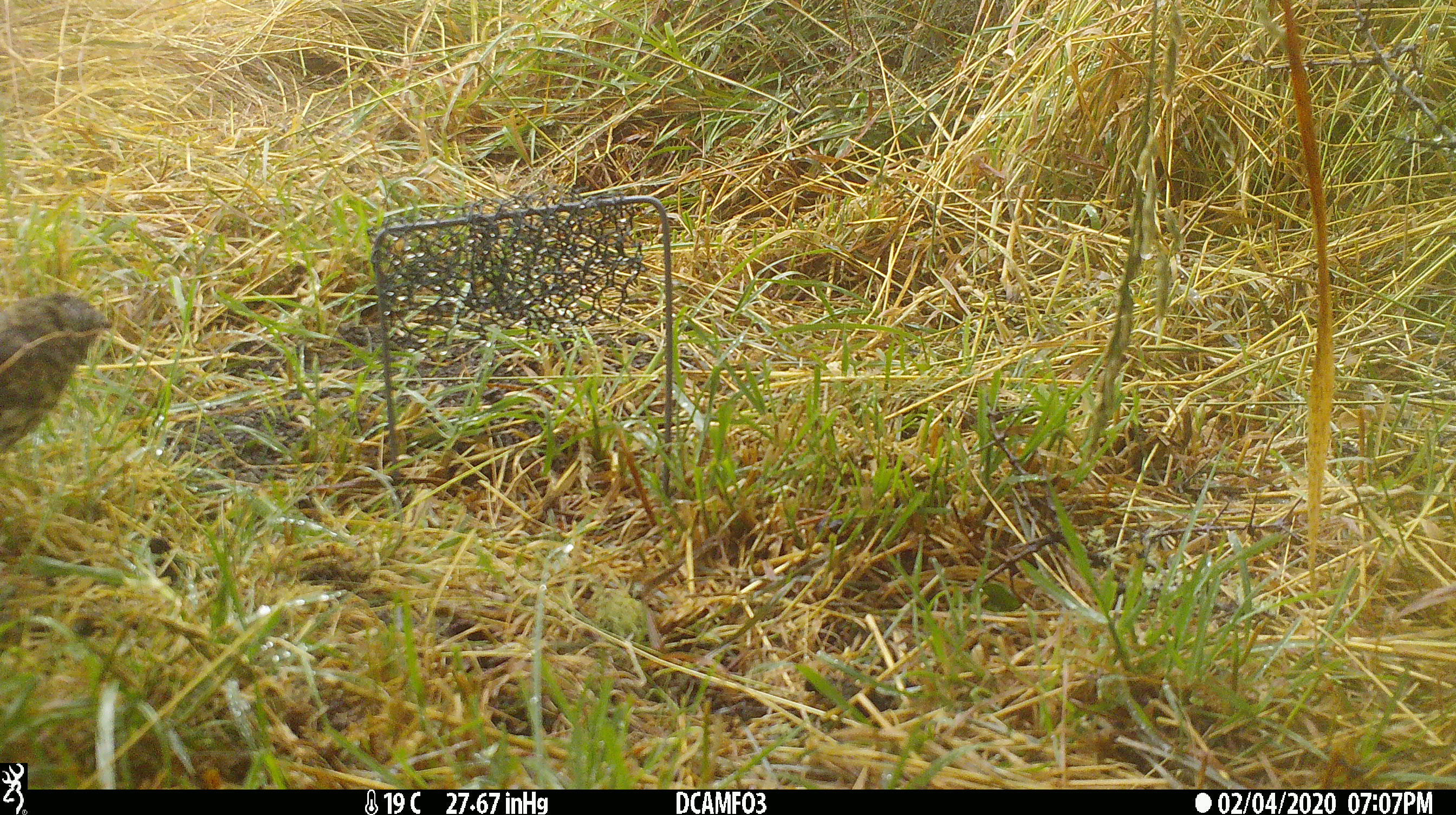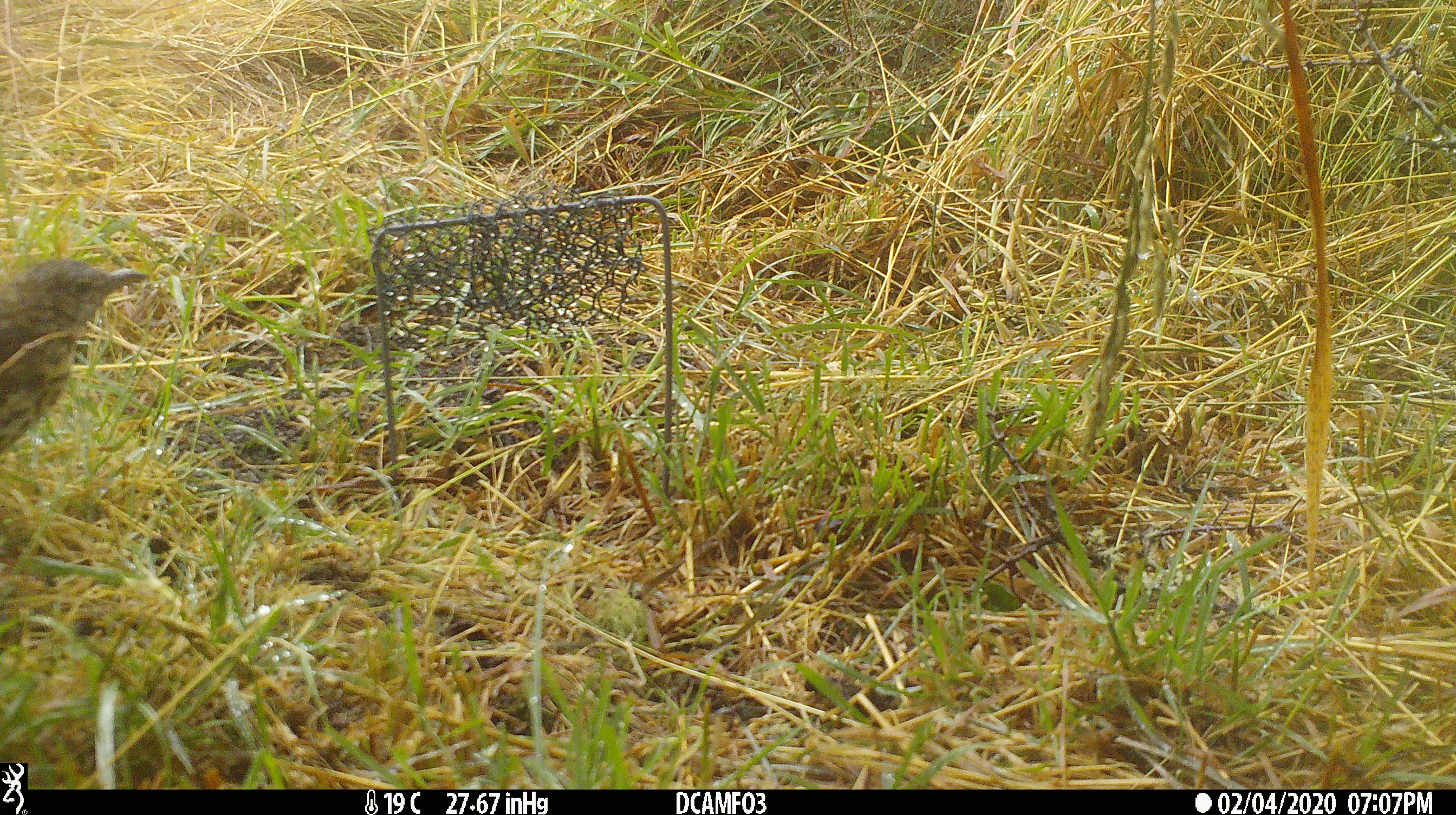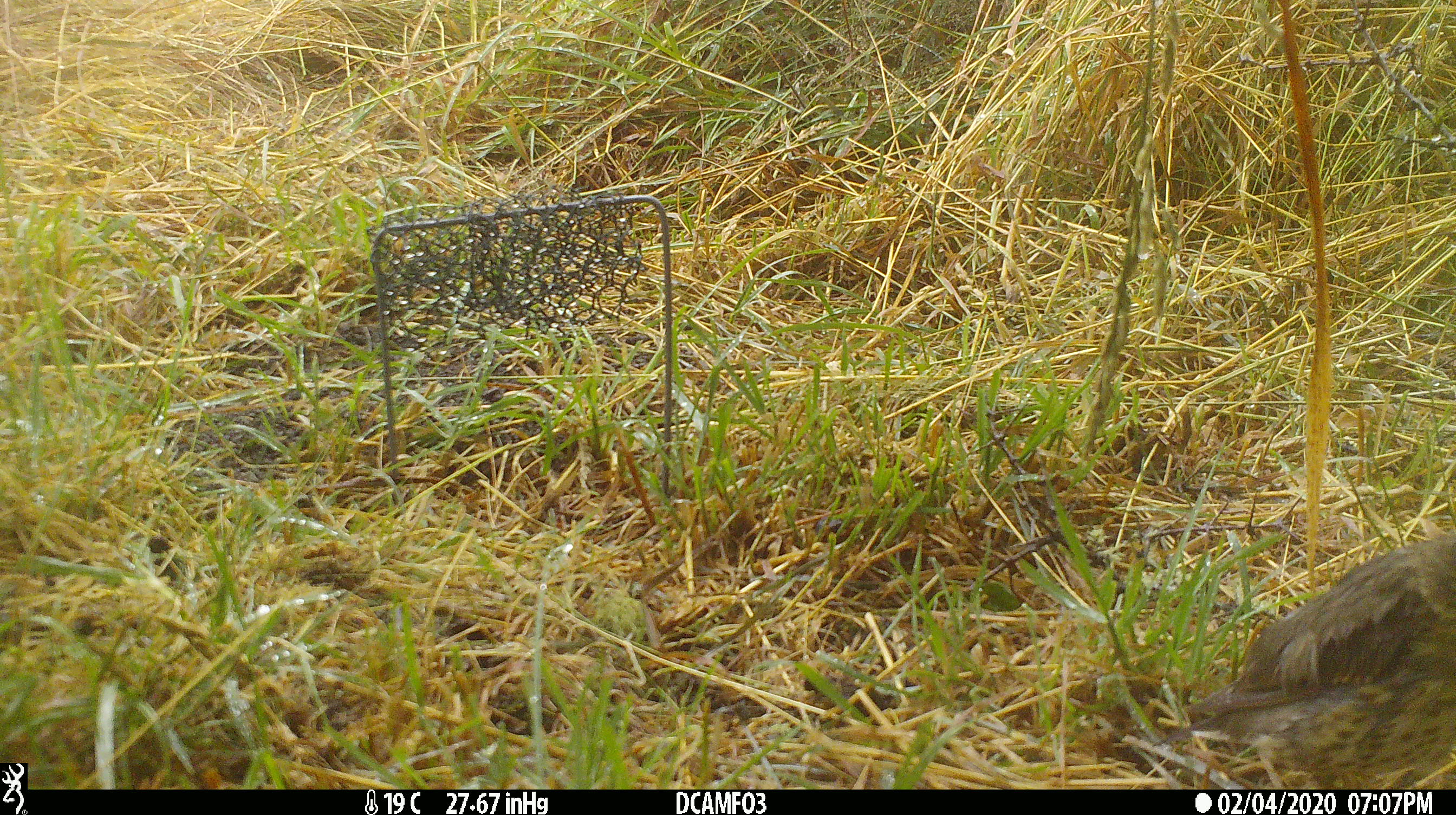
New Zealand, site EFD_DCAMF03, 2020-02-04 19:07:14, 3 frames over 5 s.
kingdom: Animalia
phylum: Chordata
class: Aves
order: Passeriformes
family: Turdidae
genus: Turdus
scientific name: Turdus philomelos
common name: song thrush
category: thrush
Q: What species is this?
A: Thrush (song thrush) (Turdus philomelos).